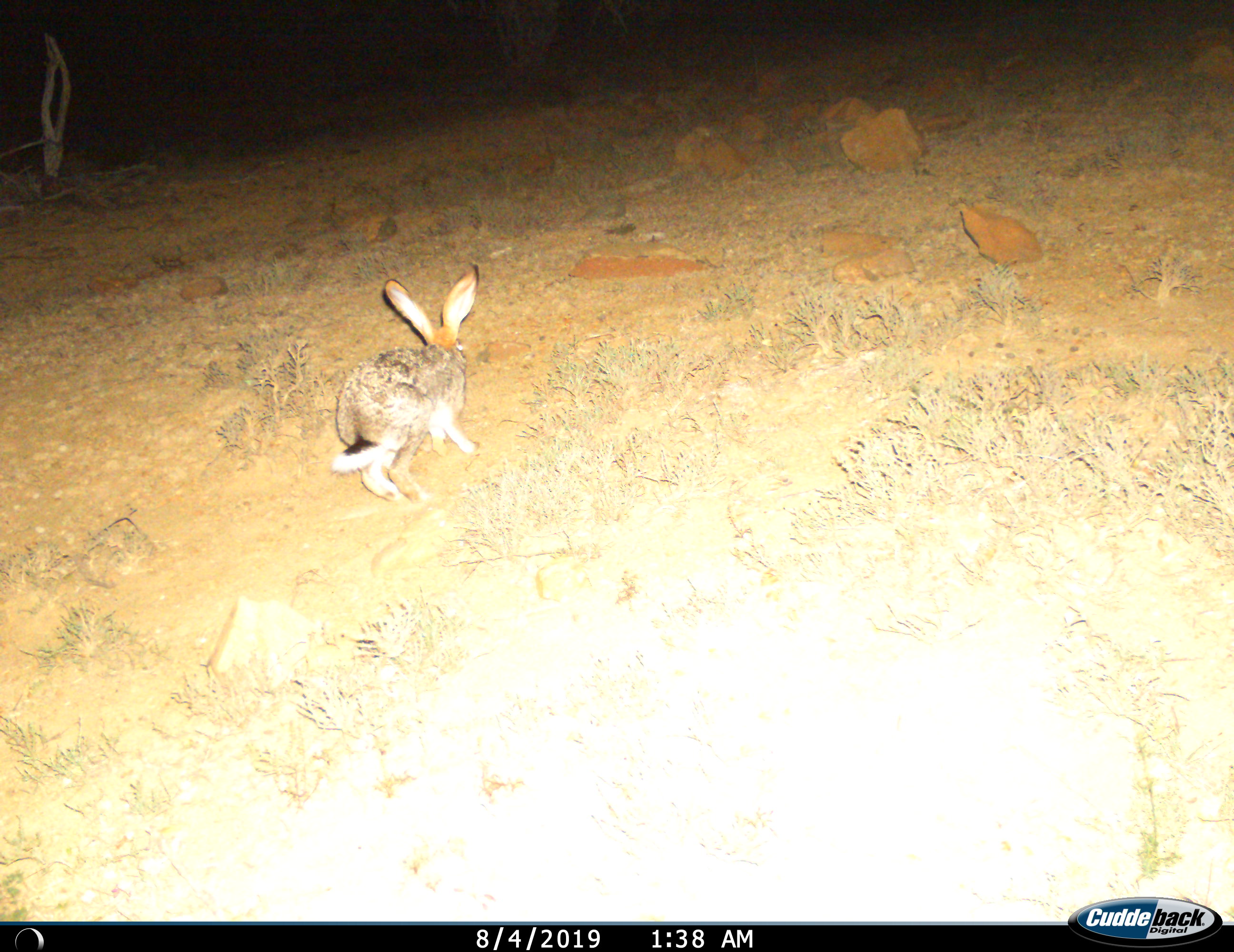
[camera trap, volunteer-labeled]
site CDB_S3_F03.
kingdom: Animalia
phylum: Chordata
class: Mammalia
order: Lagomorpha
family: Leporidae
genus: Lepus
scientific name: Lepus saxatilis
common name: scrub hare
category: harescrub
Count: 1.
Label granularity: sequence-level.